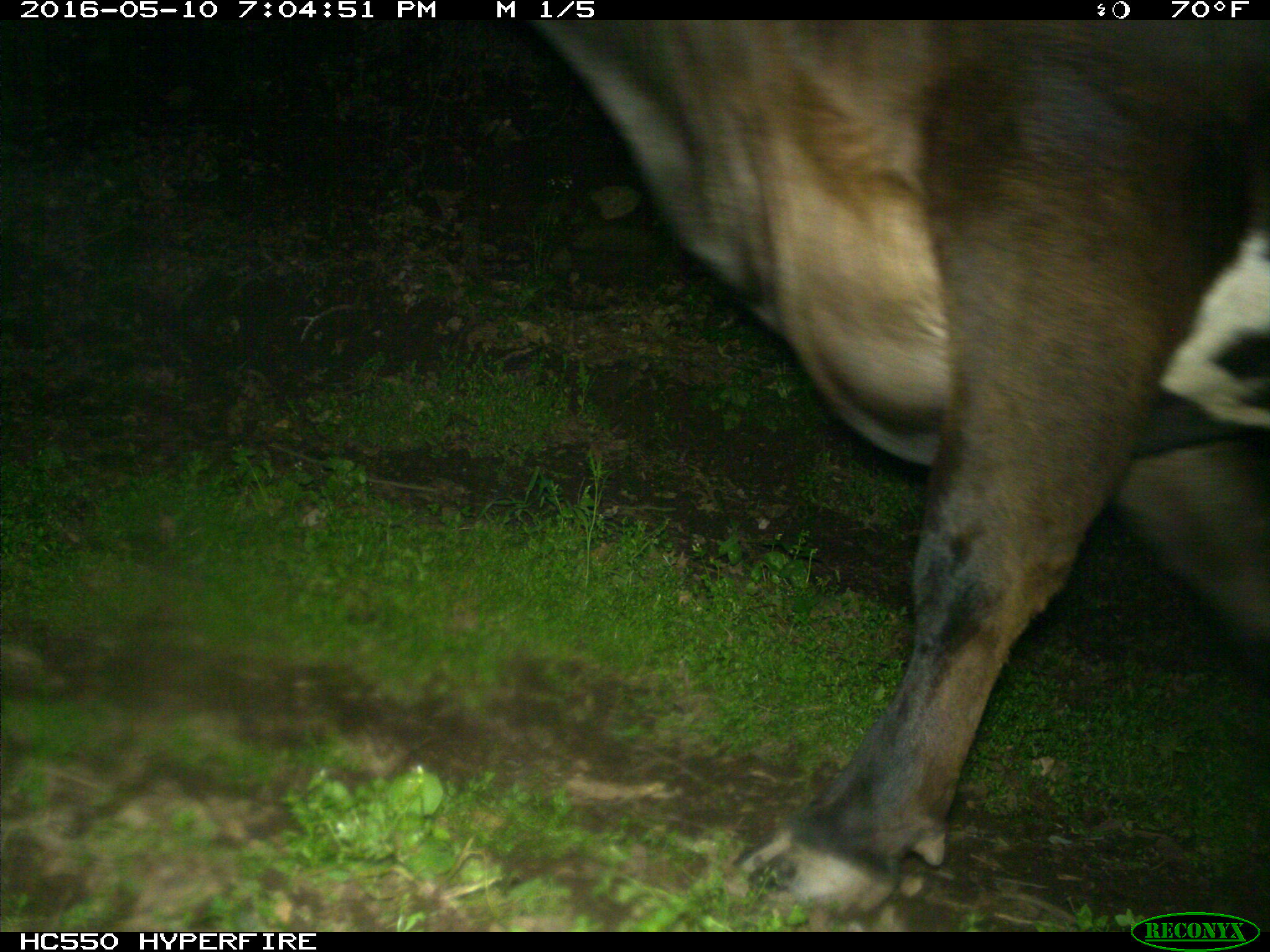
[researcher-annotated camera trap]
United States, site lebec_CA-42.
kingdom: Animalia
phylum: Chordata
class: Mammalia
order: Artiodactyla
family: Bovidae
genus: Bos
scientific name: Bos taurus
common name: domestic cow